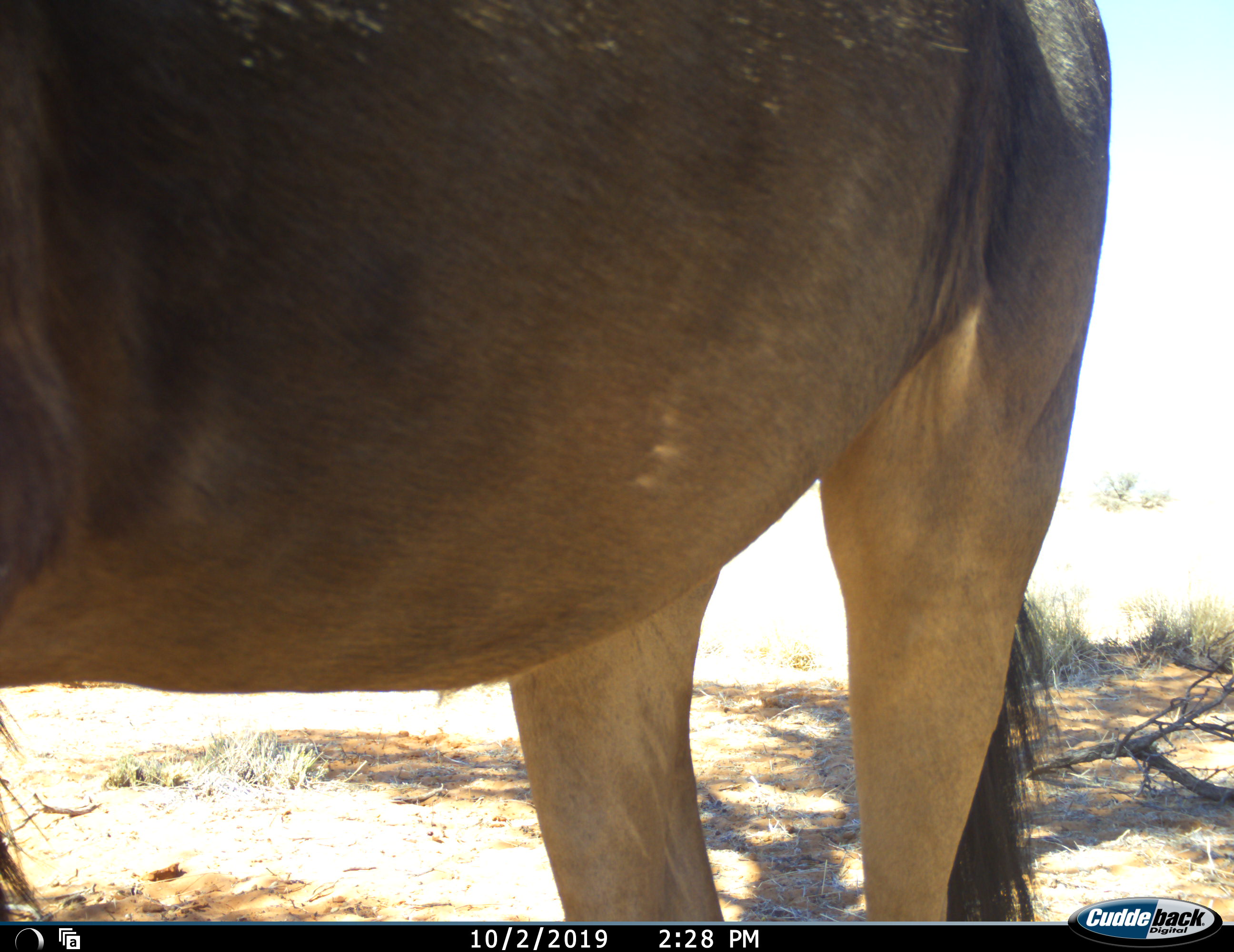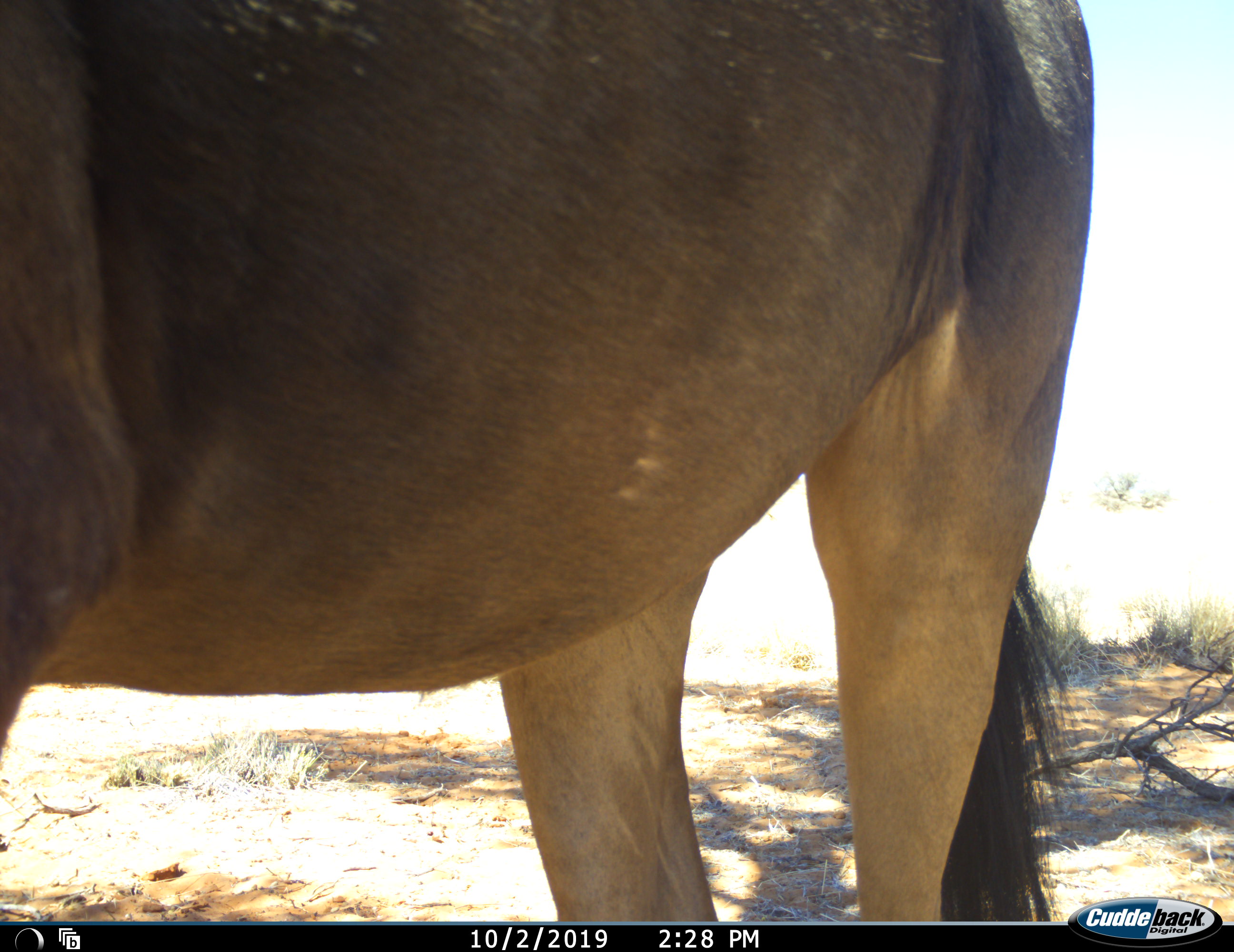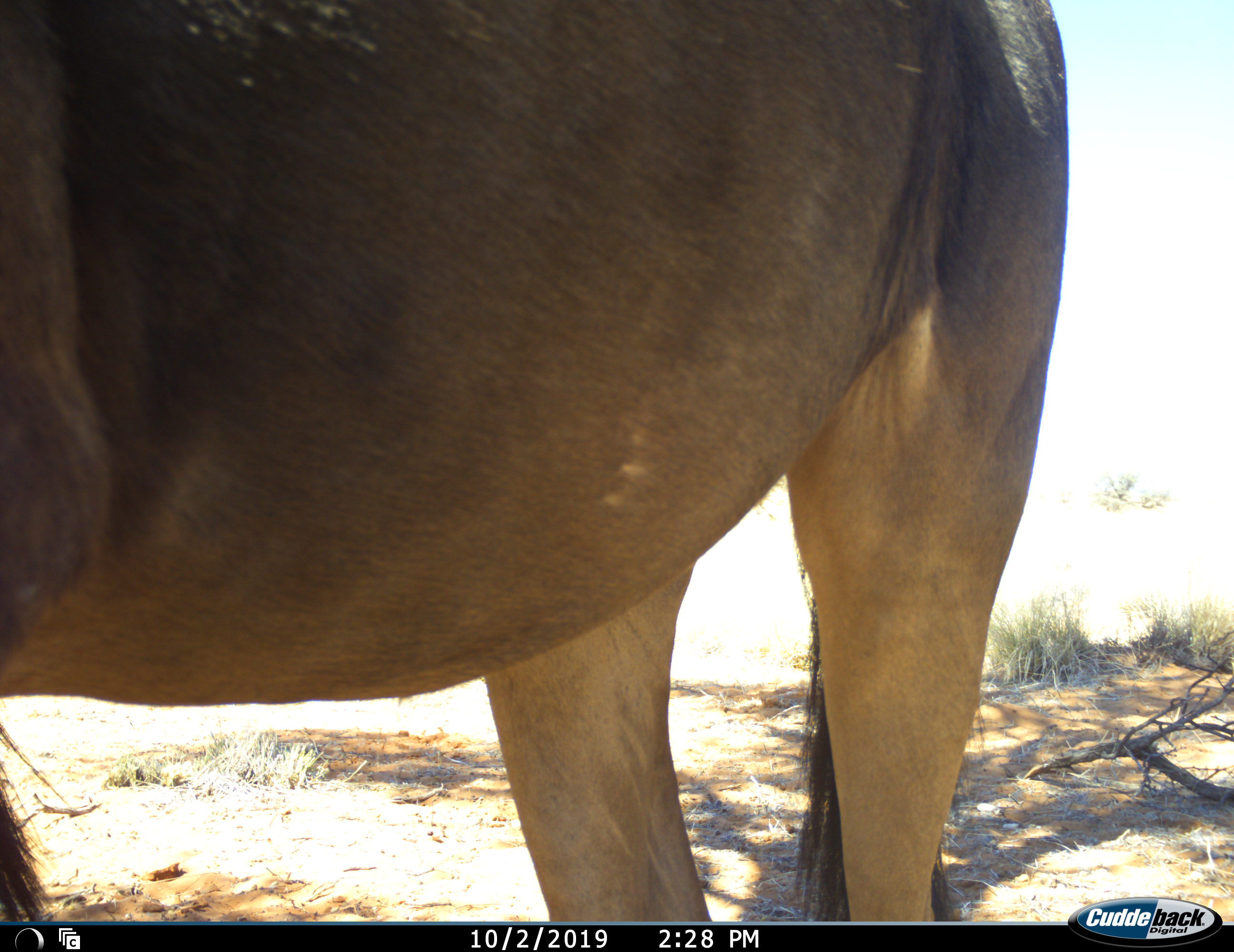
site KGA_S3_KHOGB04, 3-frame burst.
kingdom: Animalia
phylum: Chordata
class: Mammalia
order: Artiodactyla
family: Bovidae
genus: Connochaetes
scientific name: Connochaetes taurinus taurinus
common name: blue wildebeest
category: wildebeestblue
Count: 1.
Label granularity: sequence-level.